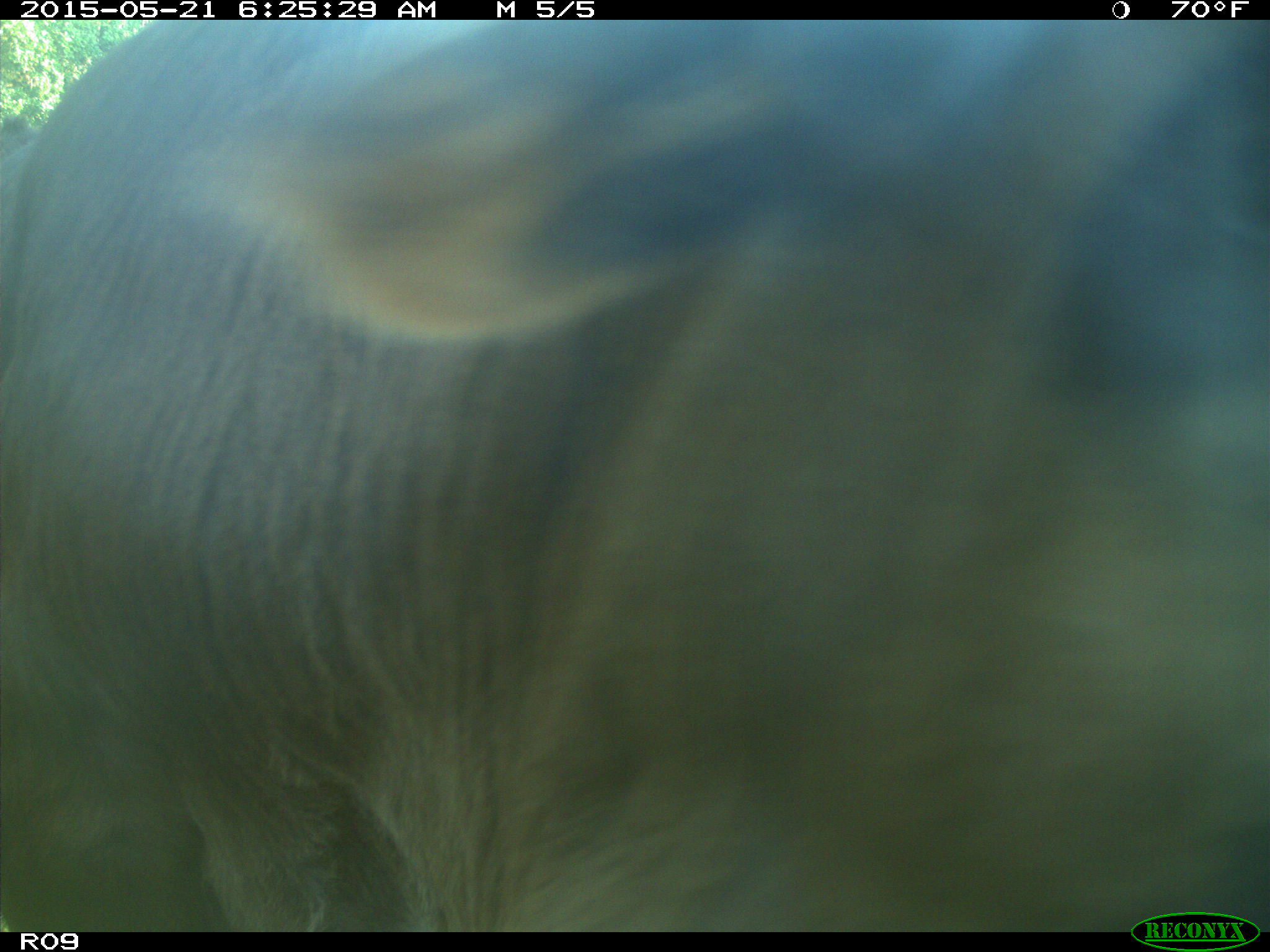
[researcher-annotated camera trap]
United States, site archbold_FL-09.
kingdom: Animalia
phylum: Chordata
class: Mammalia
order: Artiodactyla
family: Bovidae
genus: Bos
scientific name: Bos taurus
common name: domestic cow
Bos taurus (domestic cow).